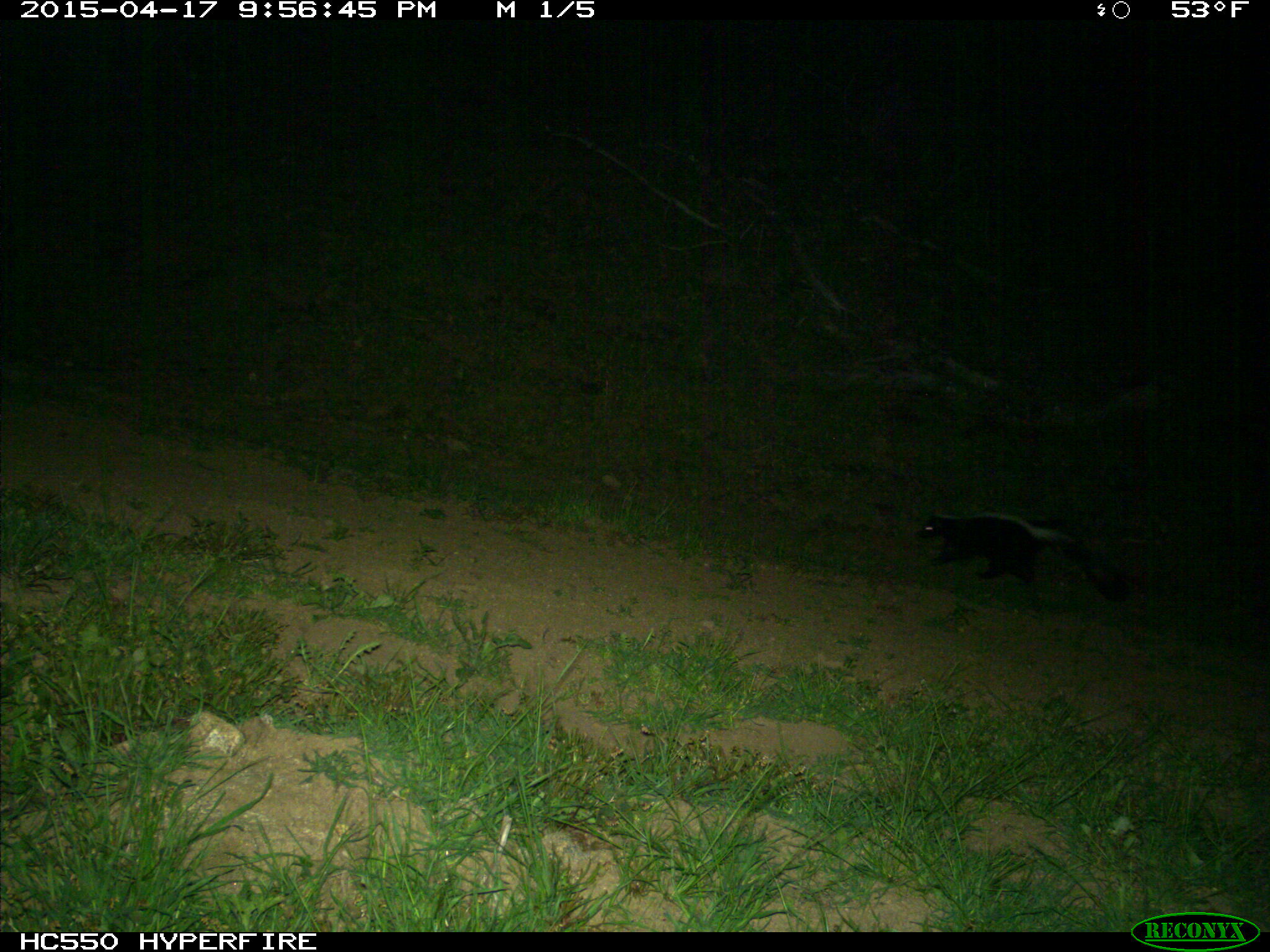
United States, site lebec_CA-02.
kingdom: Animalia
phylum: Chordata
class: Mammalia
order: Carnivora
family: Mephitidae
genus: Mephitis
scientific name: Mephitis mephitis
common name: striped skunk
Mephitis mephitis (striped skunk).